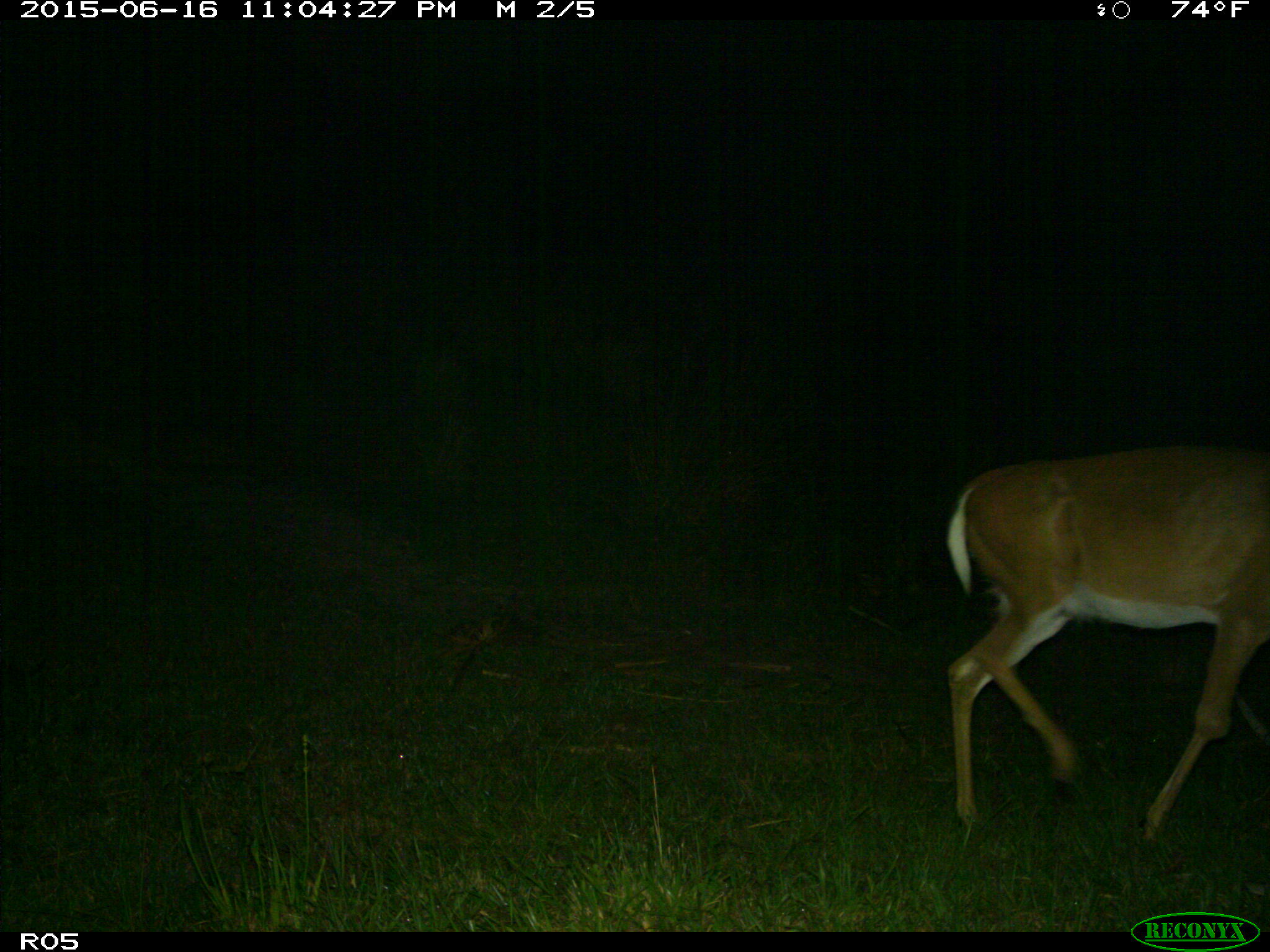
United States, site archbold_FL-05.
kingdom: Animalia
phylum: Chordata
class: Mammalia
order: Artiodactyla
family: Cervidae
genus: Odocoileus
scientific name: Odocoileus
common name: deer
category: unidentified deer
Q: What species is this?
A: Unidentified deer (deer) (Odocoileus).